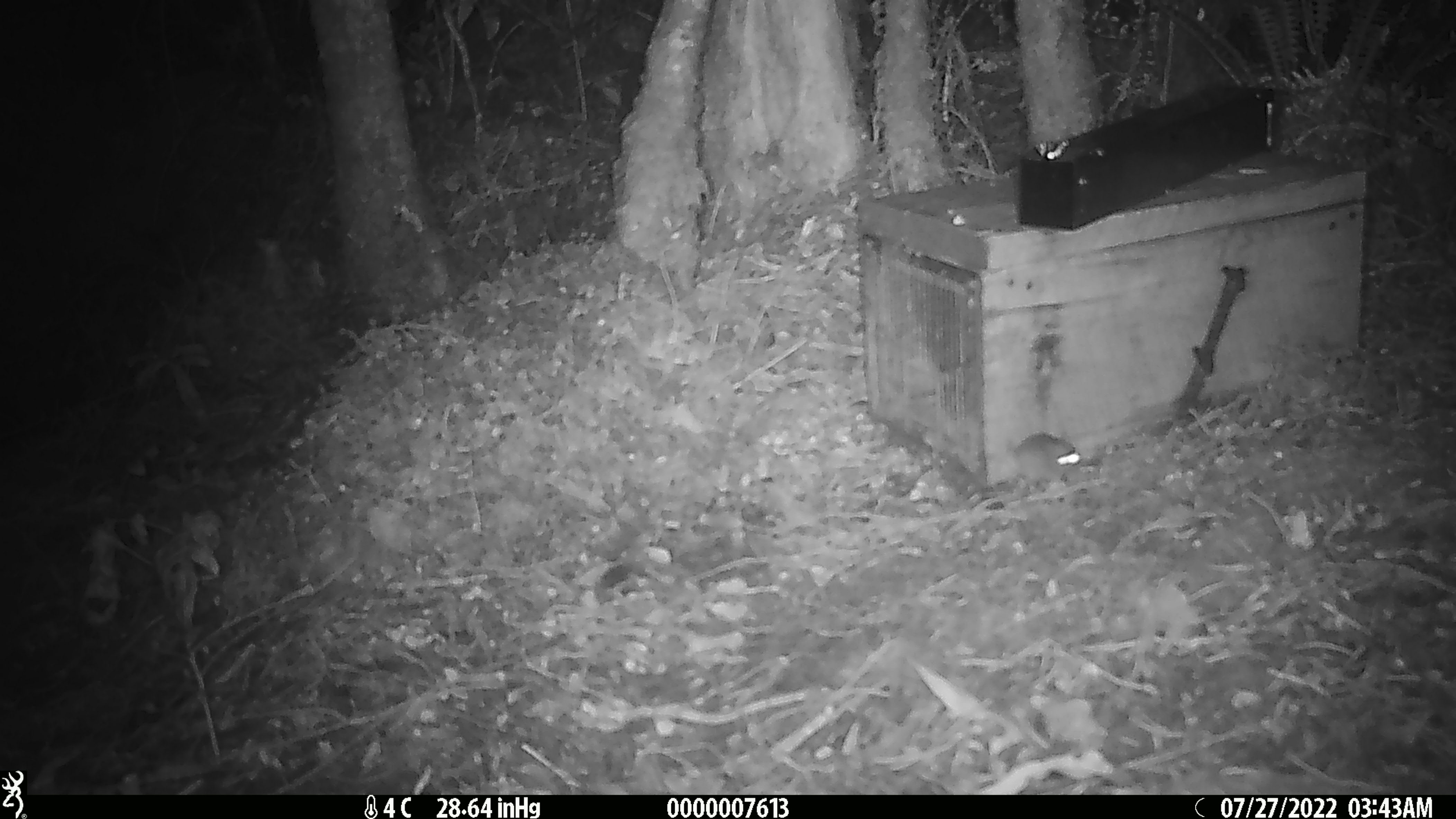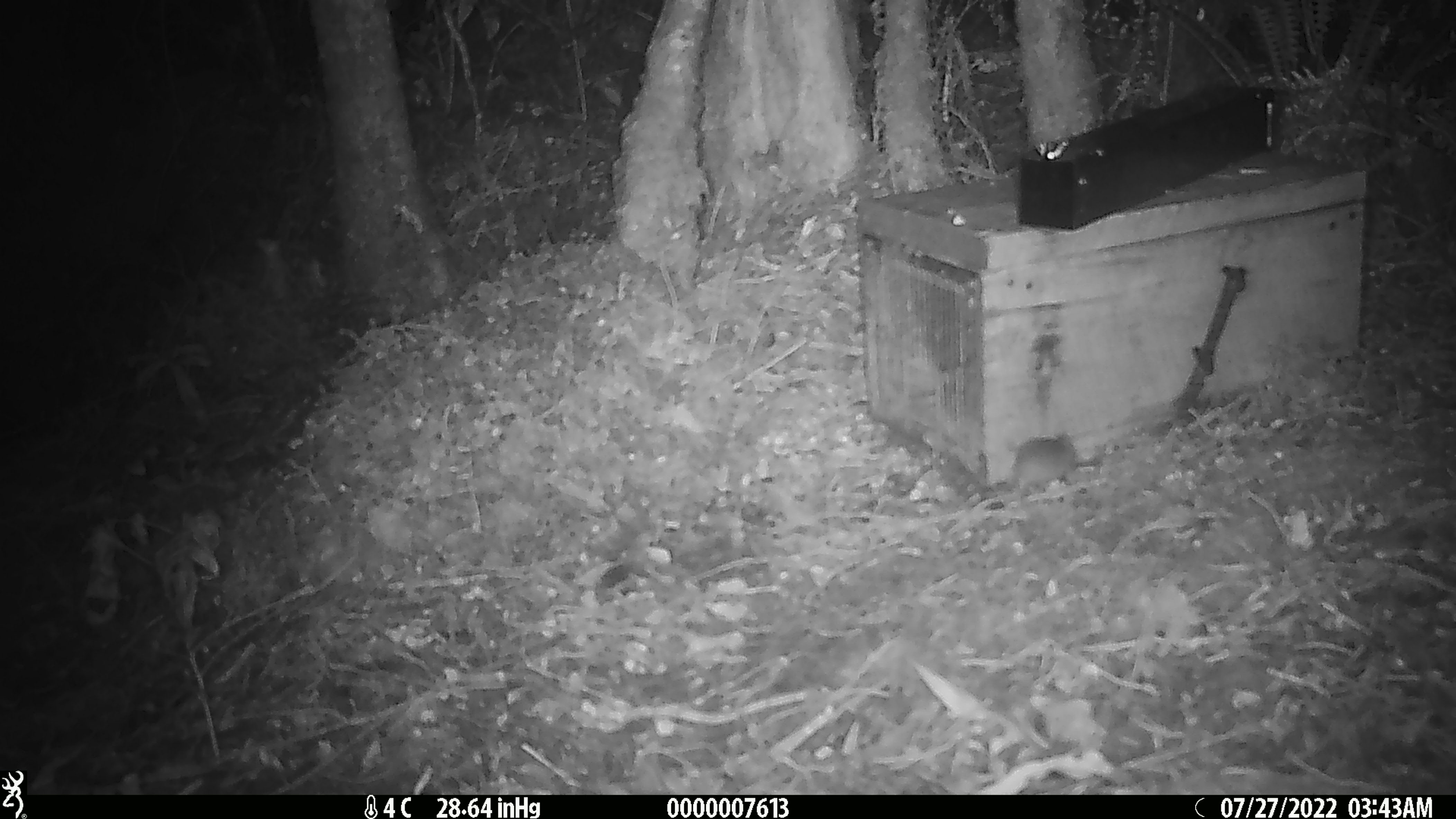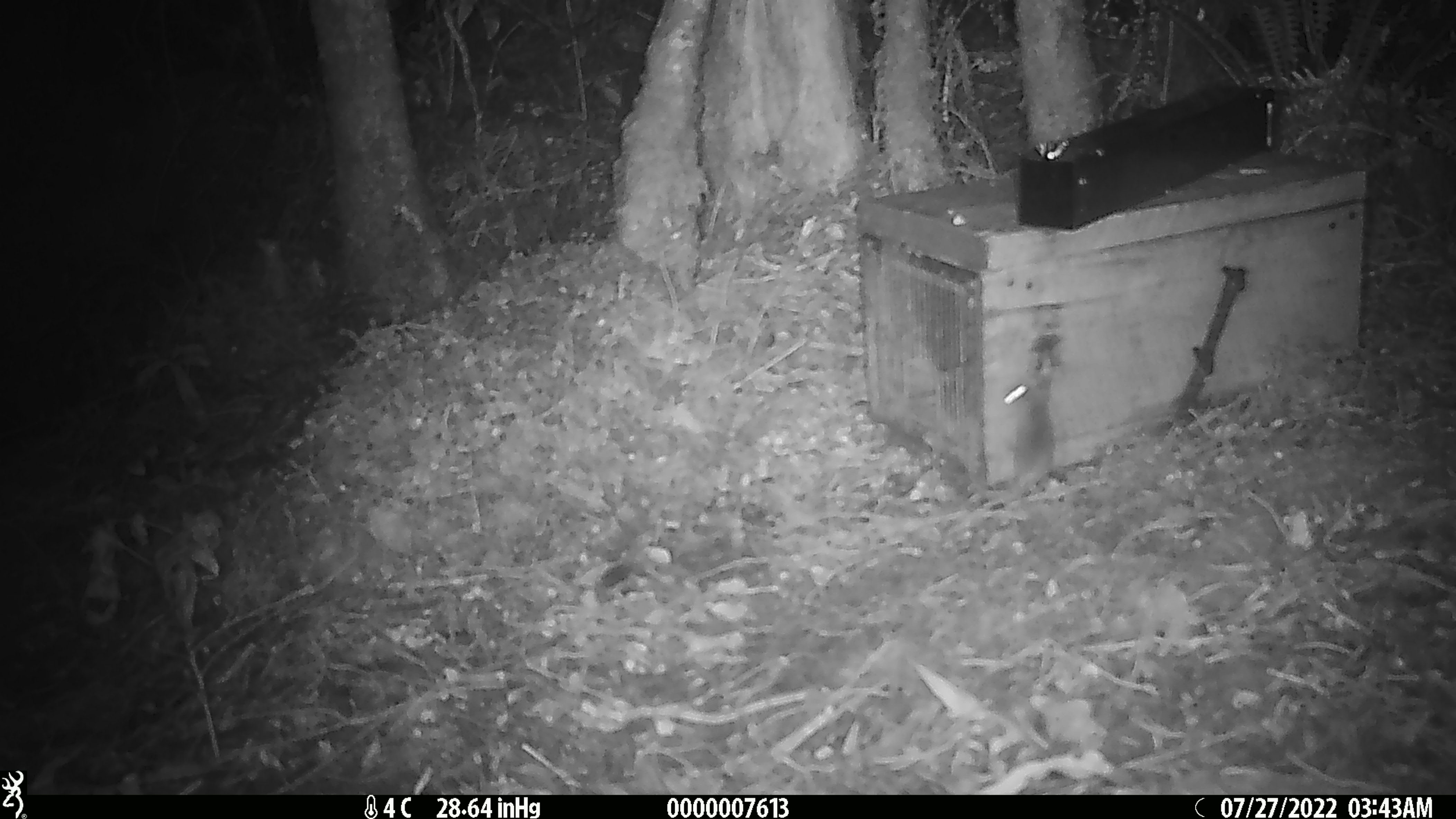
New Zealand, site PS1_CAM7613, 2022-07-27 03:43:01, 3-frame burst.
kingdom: Animalia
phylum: Chordata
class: Mammalia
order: Rodentia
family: Muridae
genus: Mus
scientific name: Mus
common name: mouse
Mouse (Mus).